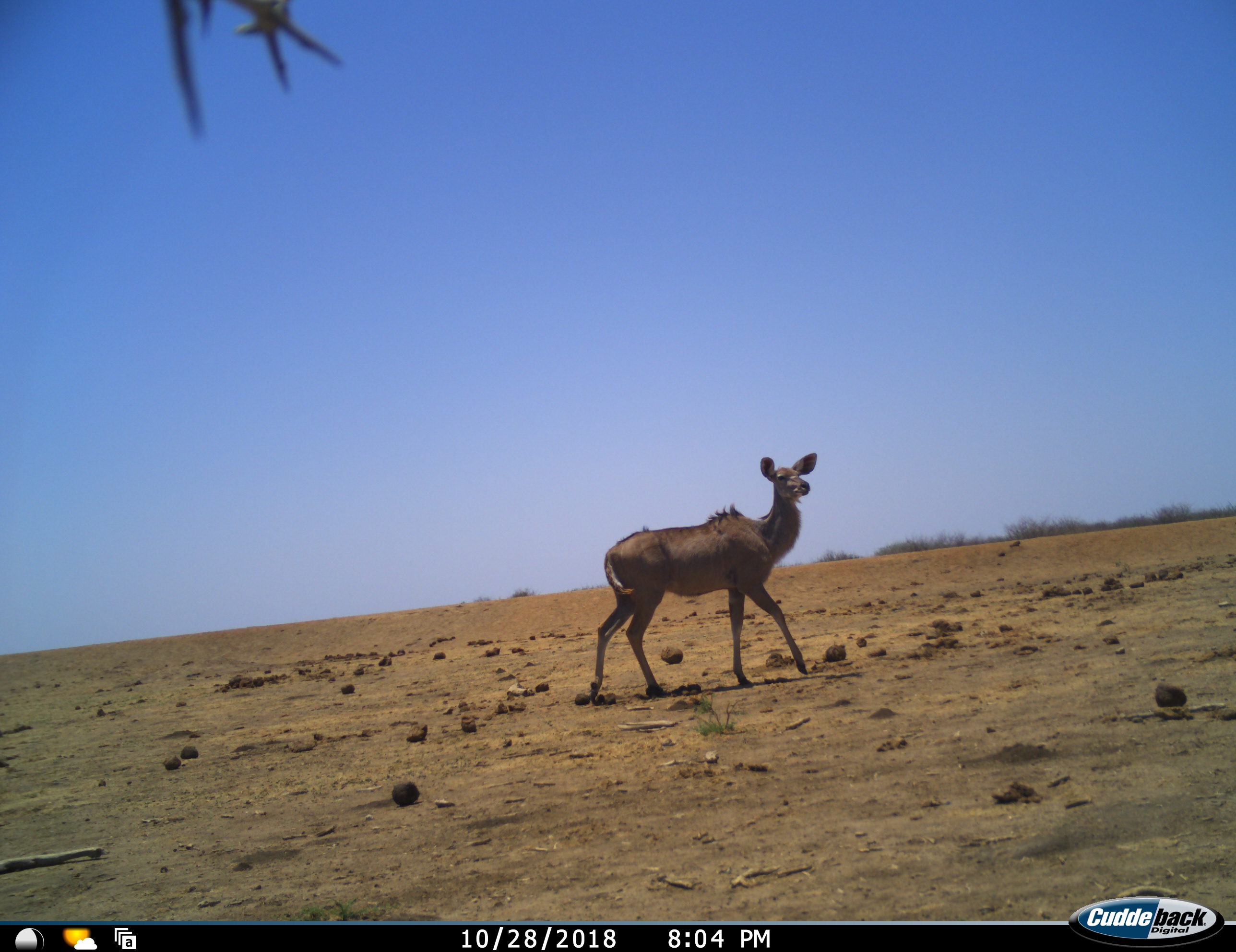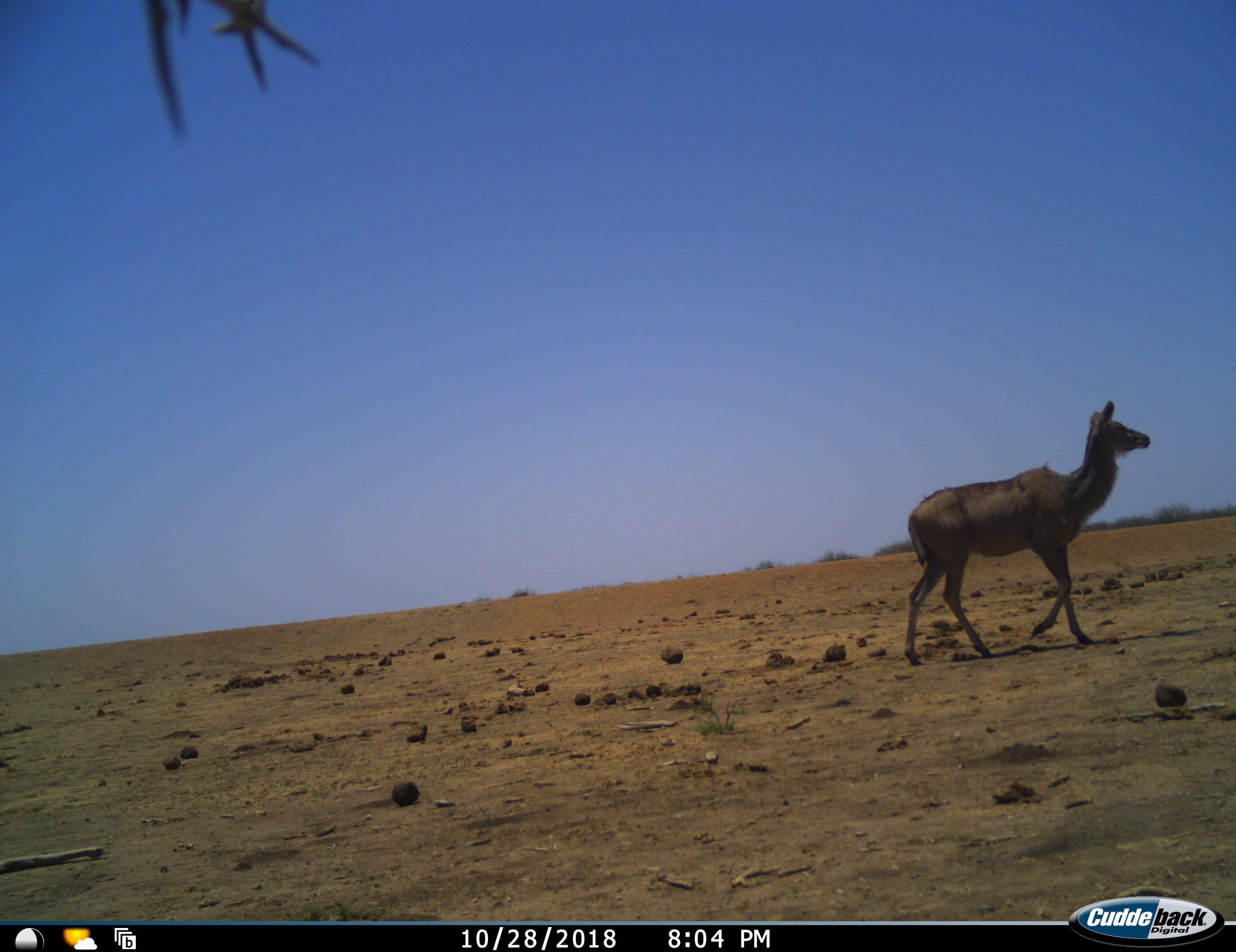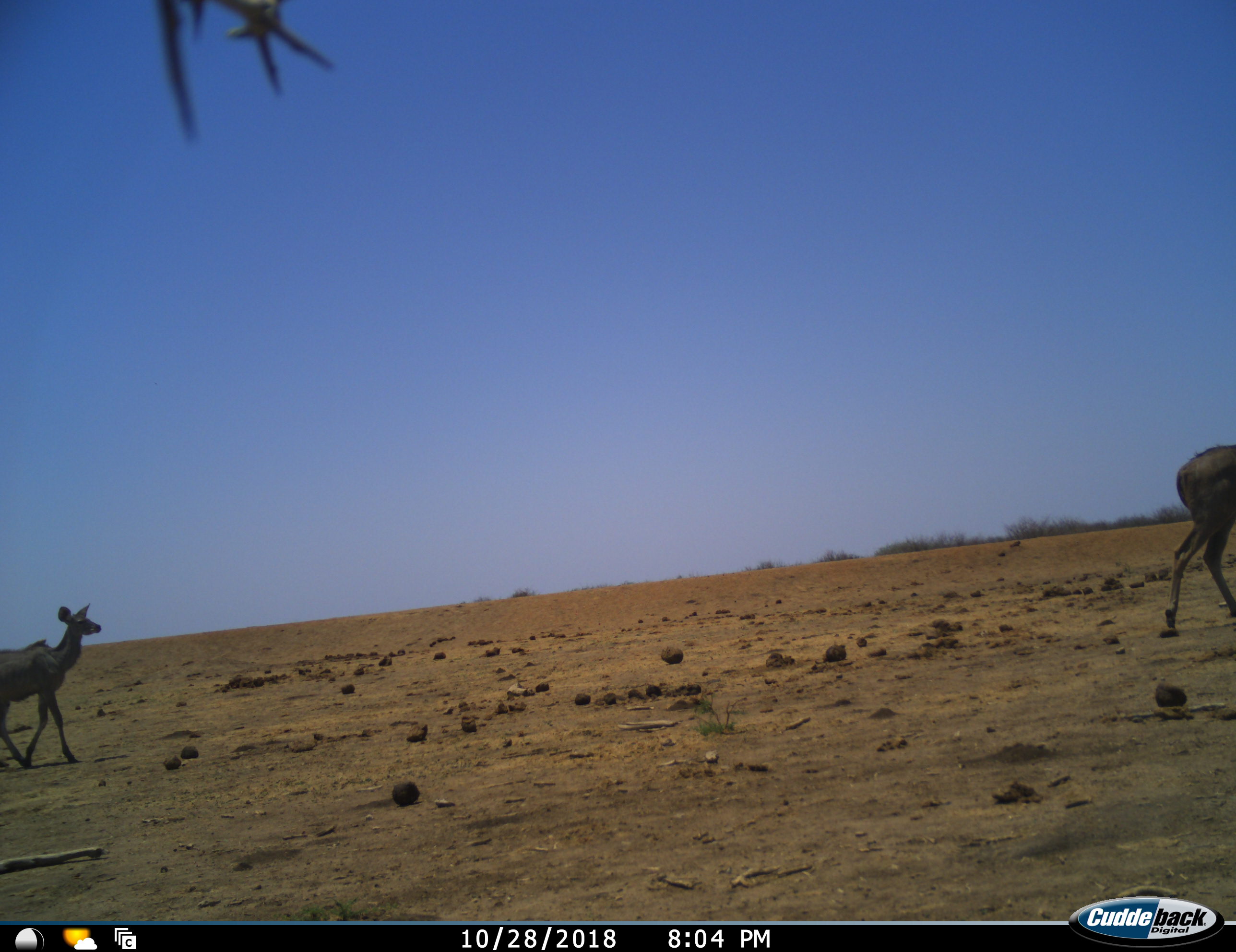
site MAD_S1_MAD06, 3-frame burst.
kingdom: Animalia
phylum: Chordata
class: Mammalia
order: Artiodactyla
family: Bovidae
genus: Tragelaphus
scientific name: Tragelaphus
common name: kudu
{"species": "kudu (Tragelaphus)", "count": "2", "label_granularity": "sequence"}